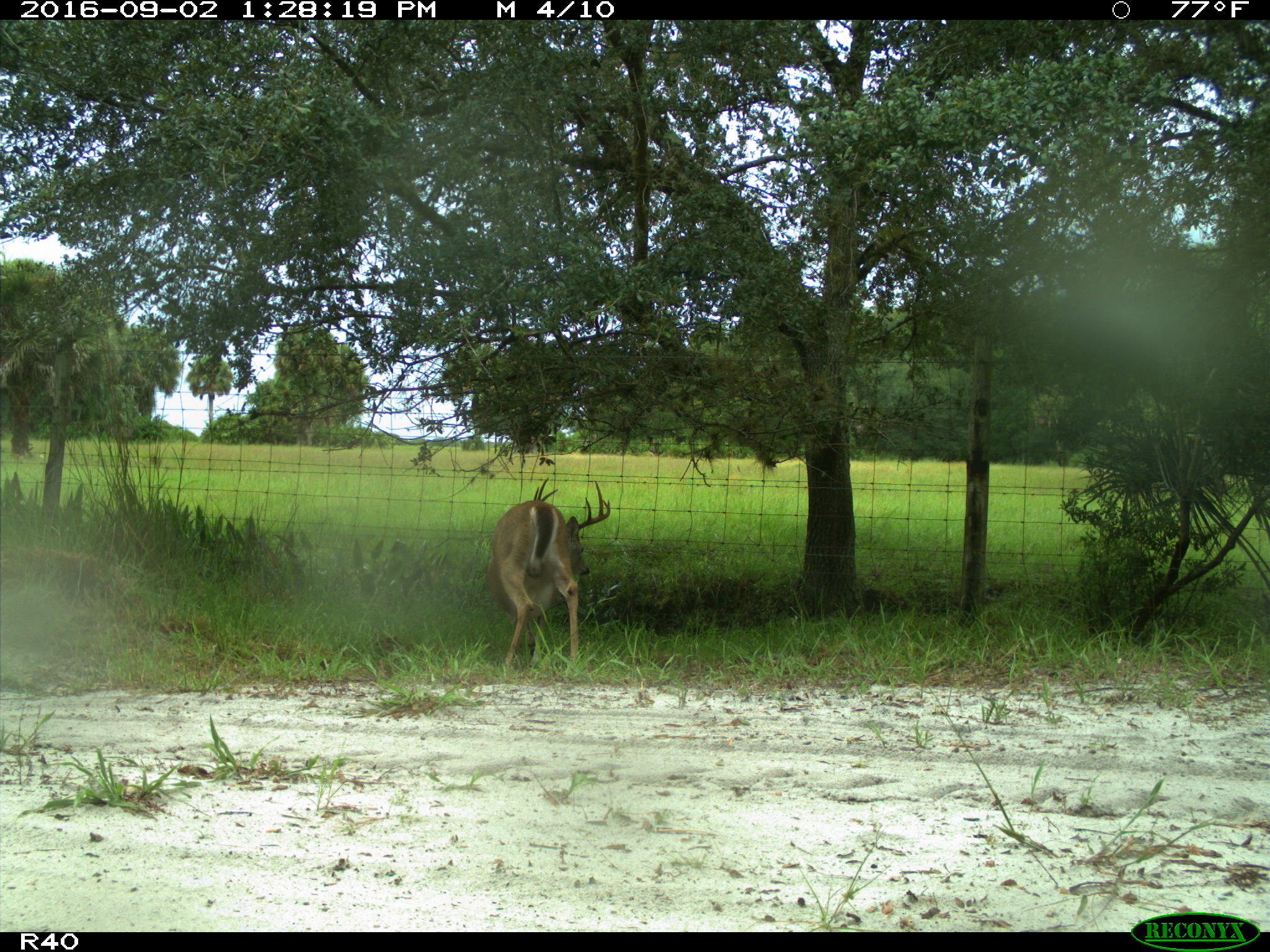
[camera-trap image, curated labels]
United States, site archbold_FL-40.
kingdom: Animalia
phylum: Chordata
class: Mammalia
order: Artiodactyla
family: Cervidae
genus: Odocoileus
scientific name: Odocoileus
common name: deer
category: unidentified deer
Unidentified deer (deer) (Odocoileus).